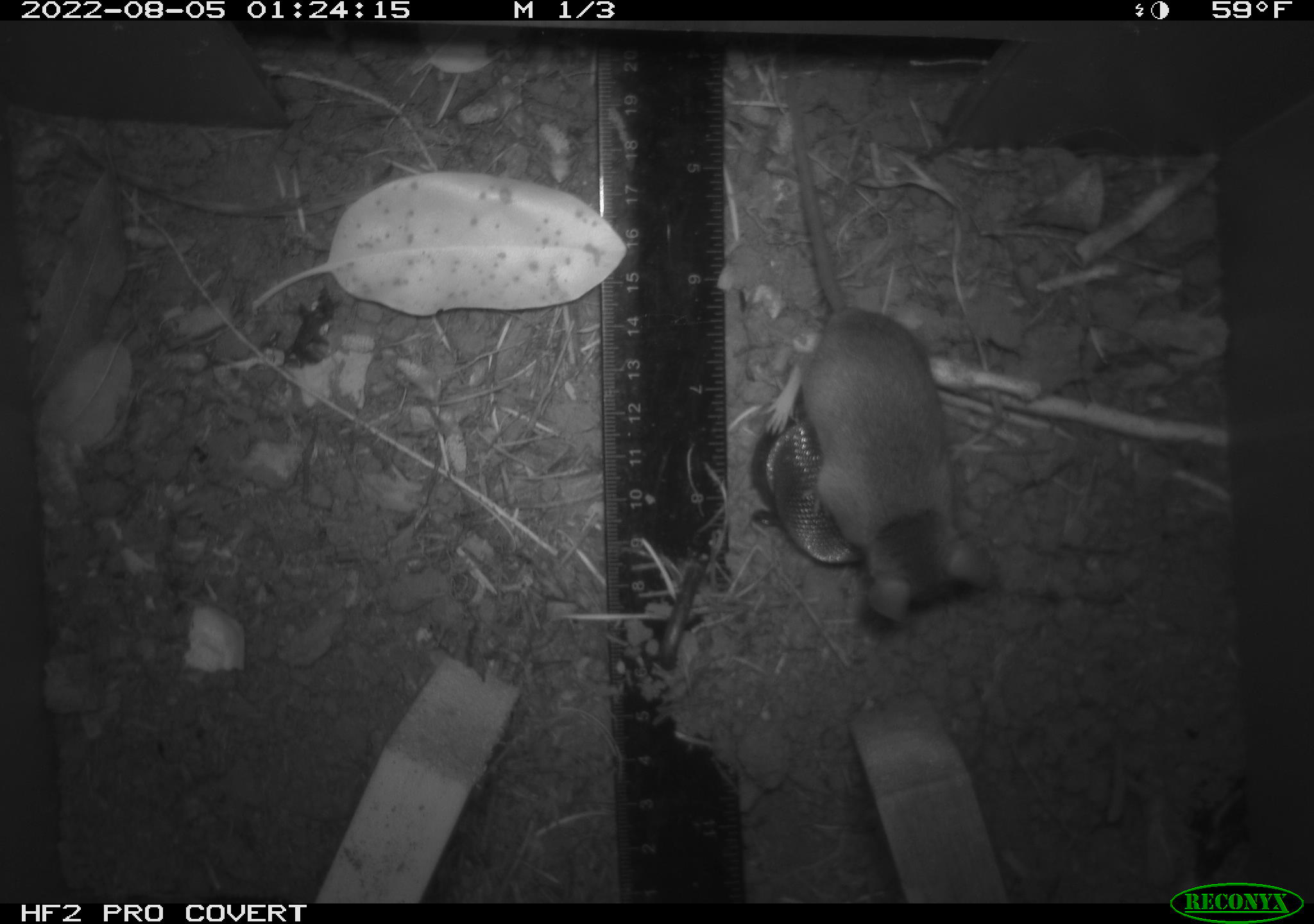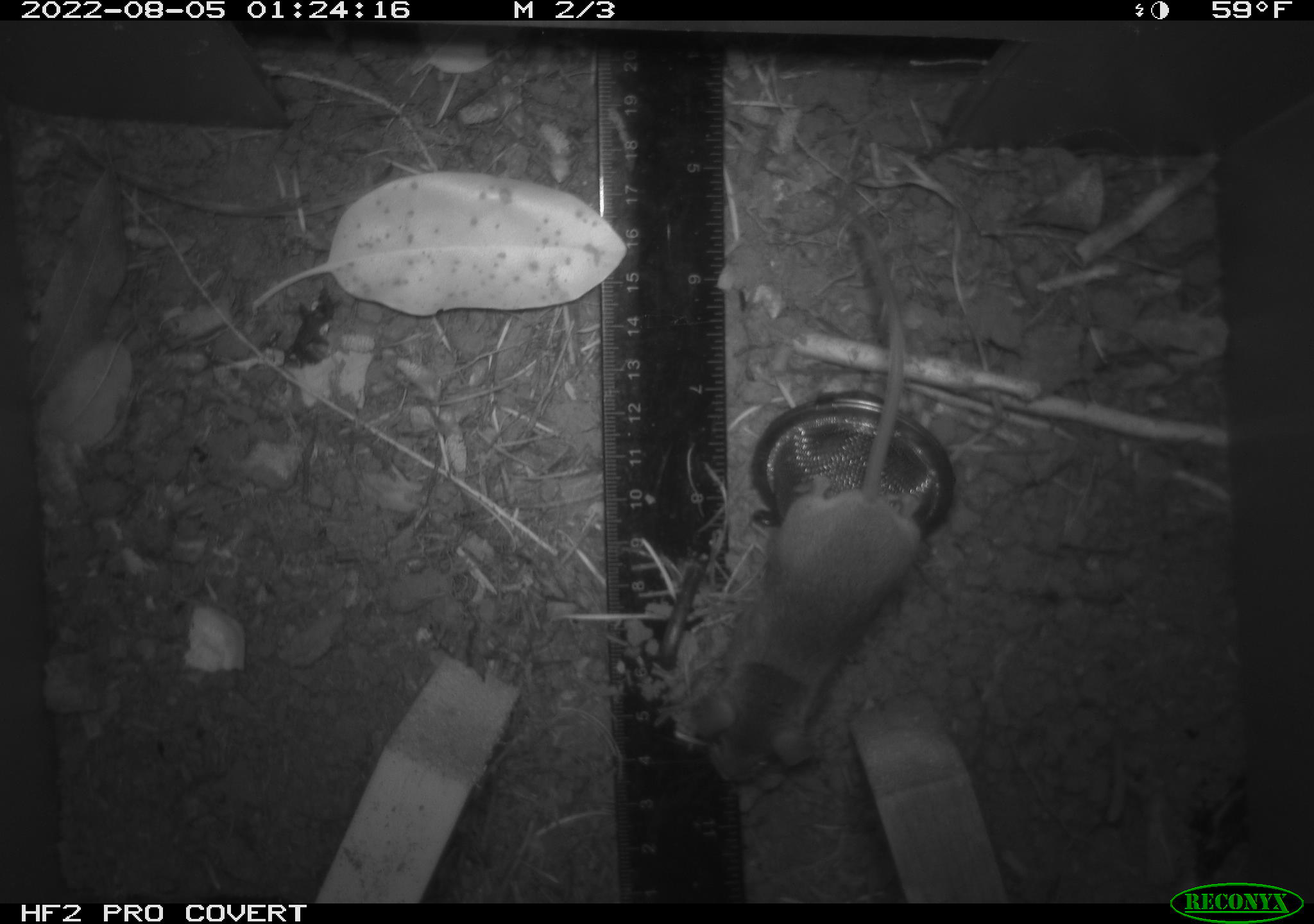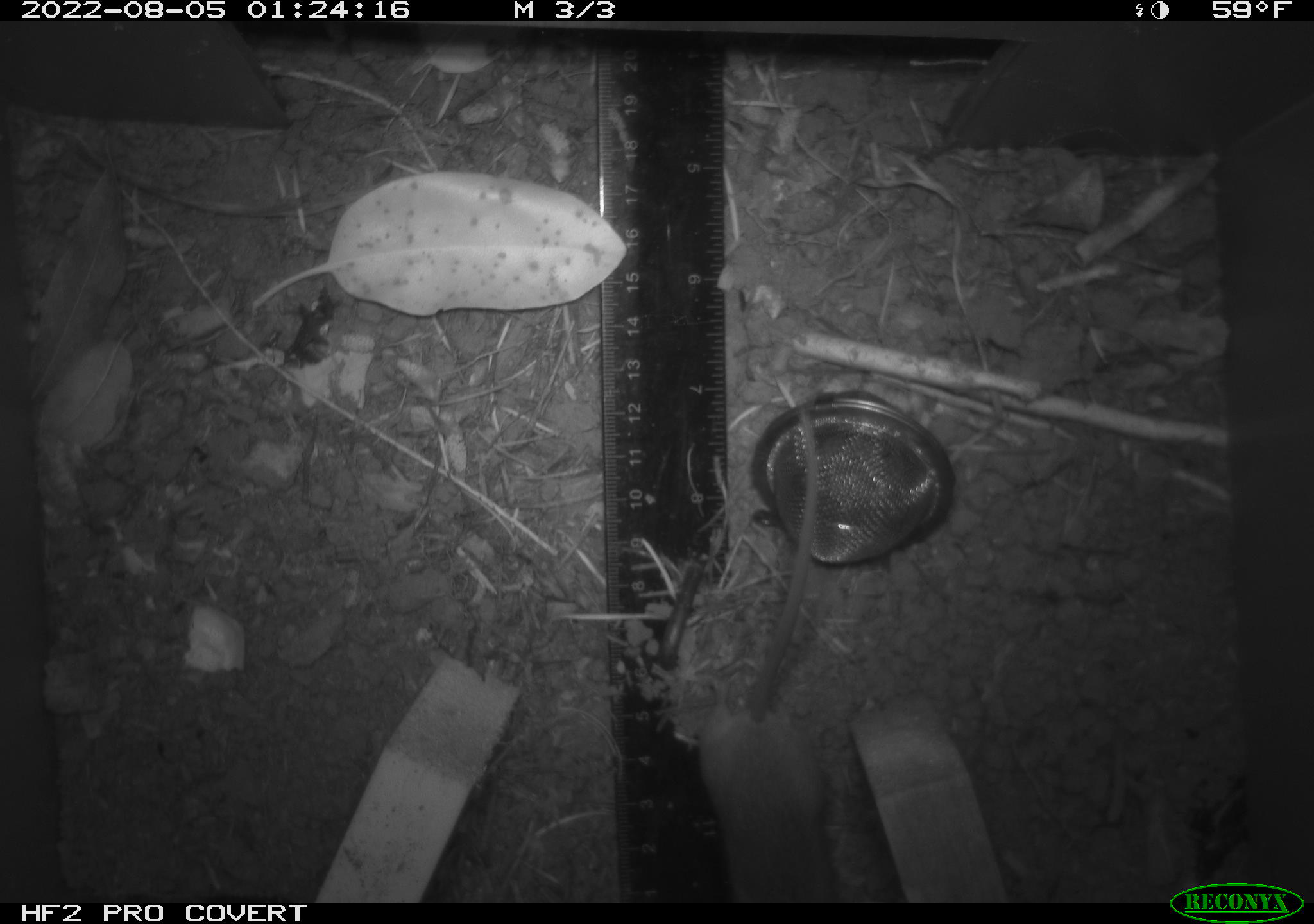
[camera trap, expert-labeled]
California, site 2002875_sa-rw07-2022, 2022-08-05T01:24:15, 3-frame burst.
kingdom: Animalia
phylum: Chordata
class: Mammalia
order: Rodentia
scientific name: Rodentia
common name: mouse species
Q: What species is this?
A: Mouse species (Rodentia).